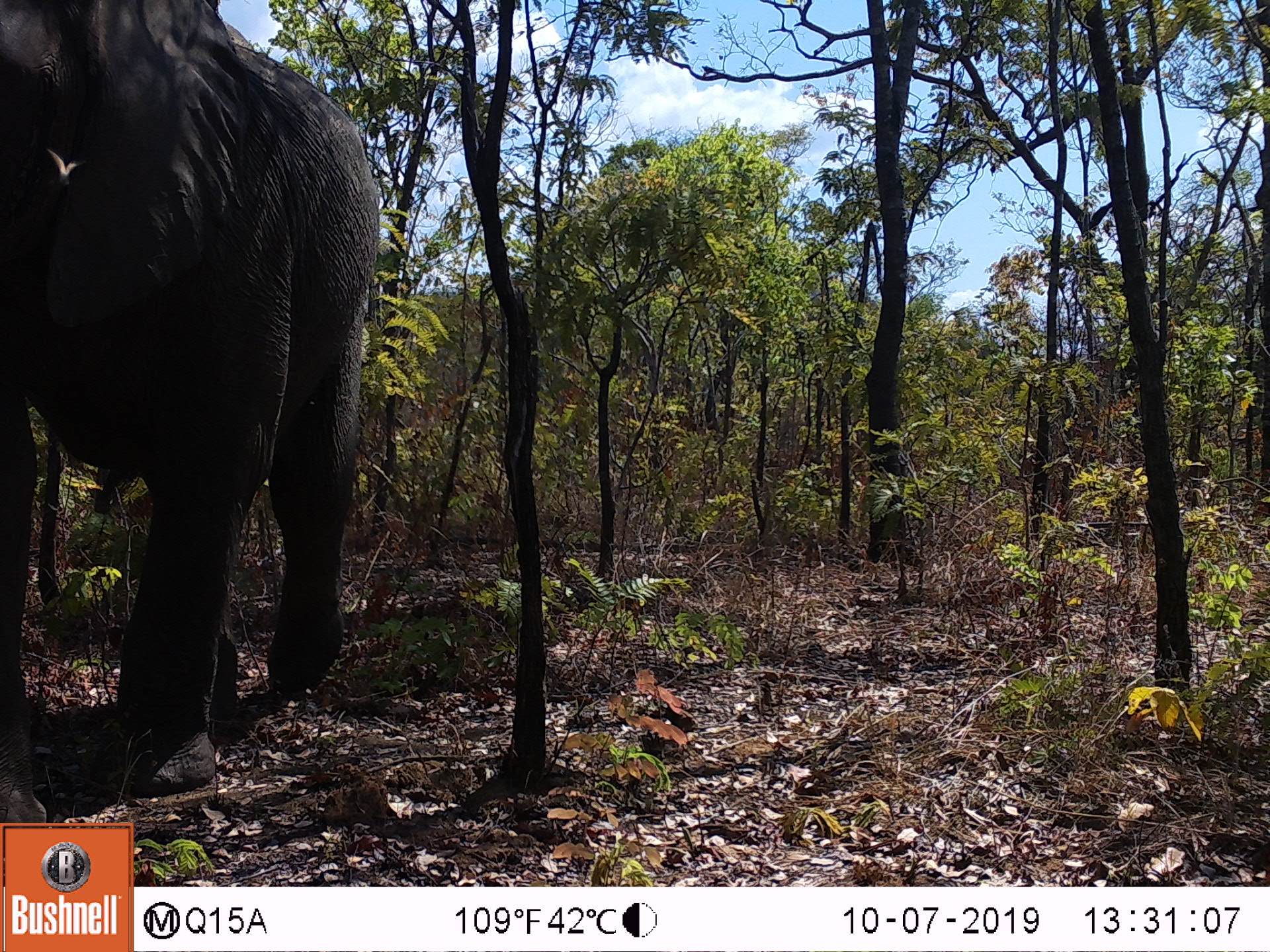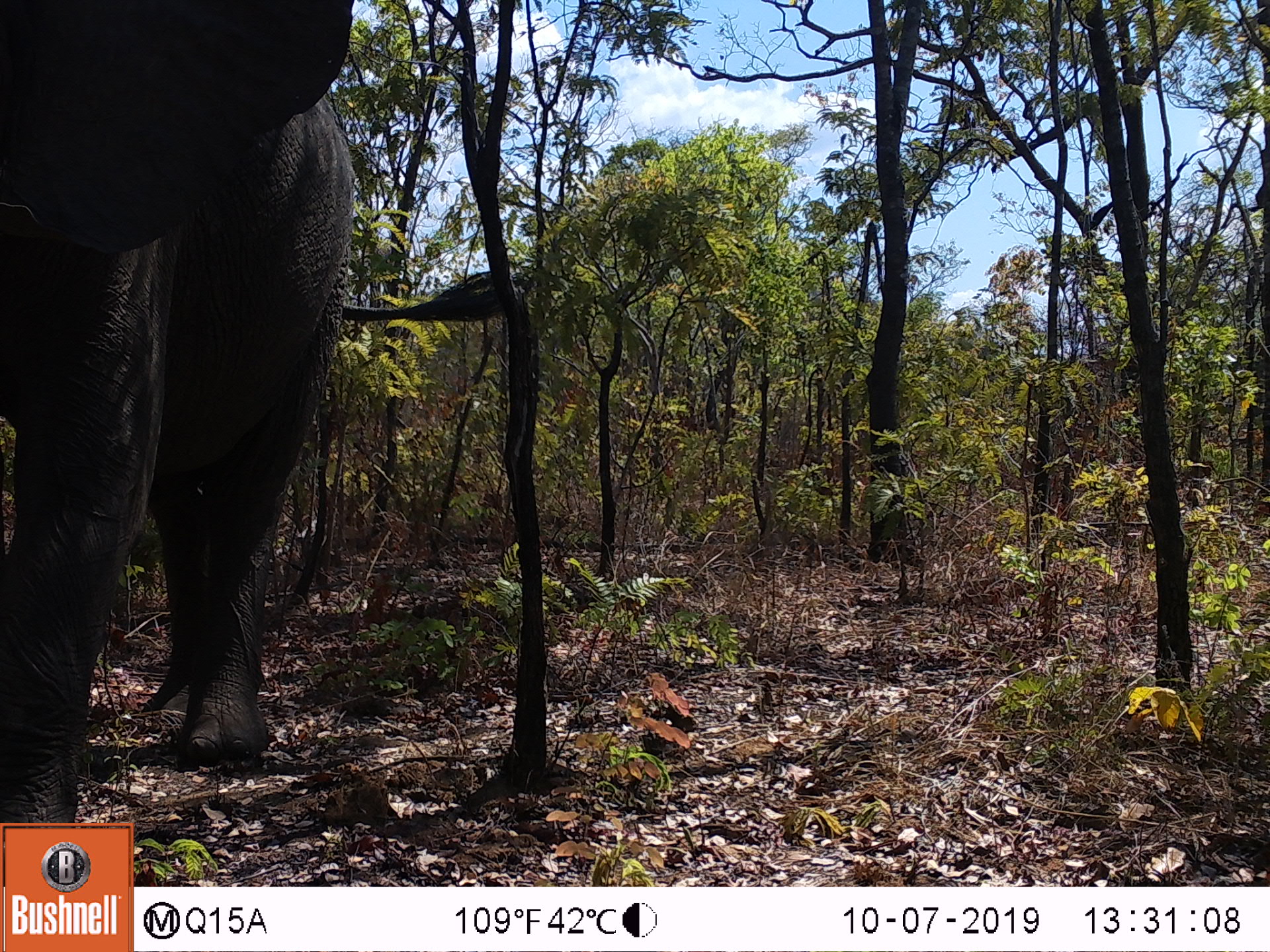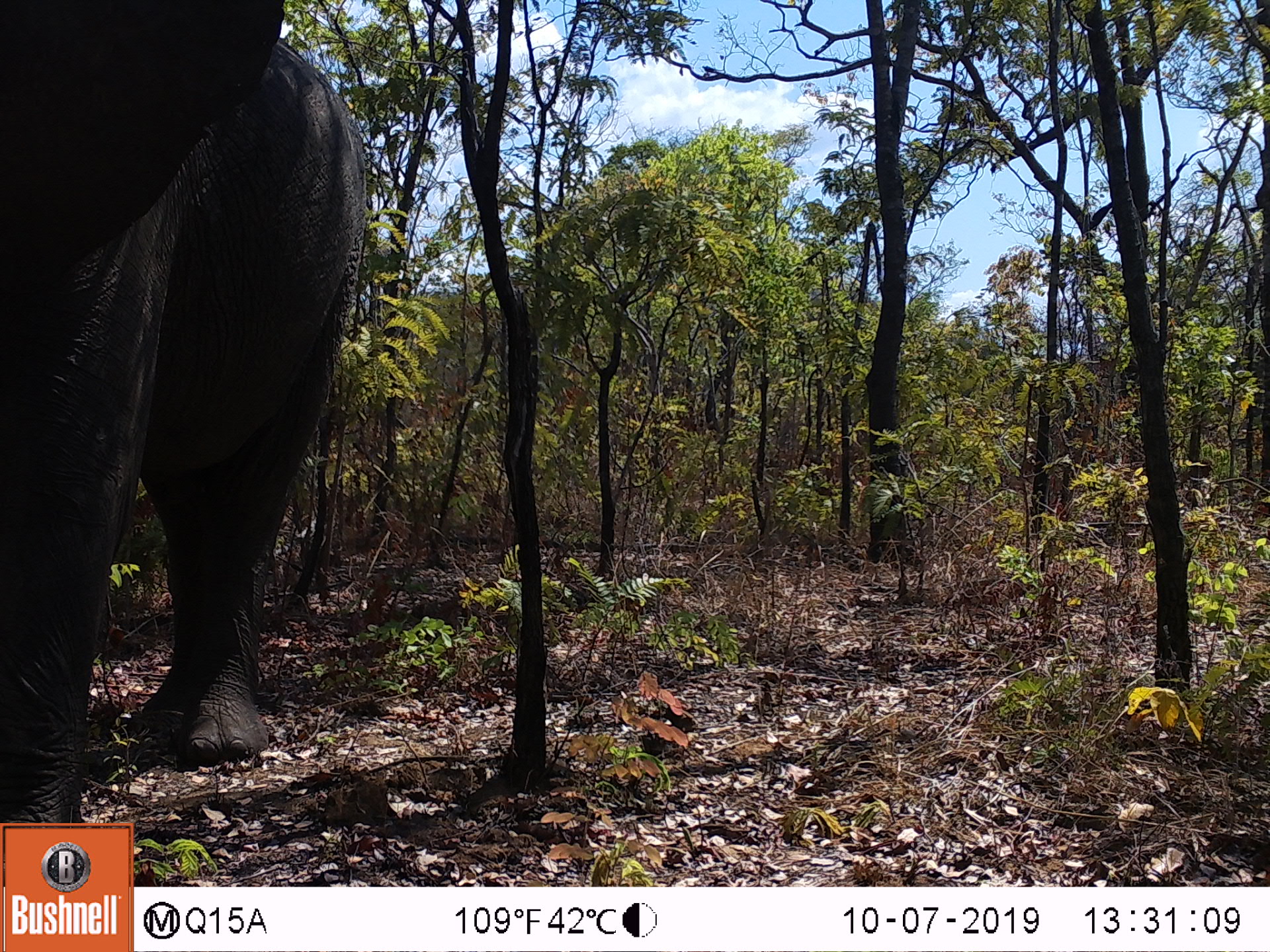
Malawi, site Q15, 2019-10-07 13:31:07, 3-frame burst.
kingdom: Animalia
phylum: Chordata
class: Mammalia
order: Proboscidea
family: Elephantidae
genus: Loxodonta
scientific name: Loxodonta africana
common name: african savanna elephant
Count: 1.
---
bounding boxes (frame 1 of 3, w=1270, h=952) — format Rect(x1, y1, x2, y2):
african savanna elephant: Rect(1, 0, 390, 819)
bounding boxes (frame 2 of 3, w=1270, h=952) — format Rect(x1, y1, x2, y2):
african savanna elephant: Rect(0, 0, 529, 819)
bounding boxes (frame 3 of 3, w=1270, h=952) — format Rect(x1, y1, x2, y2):
african savanna elephant: Rect(0, 0, 382, 819)